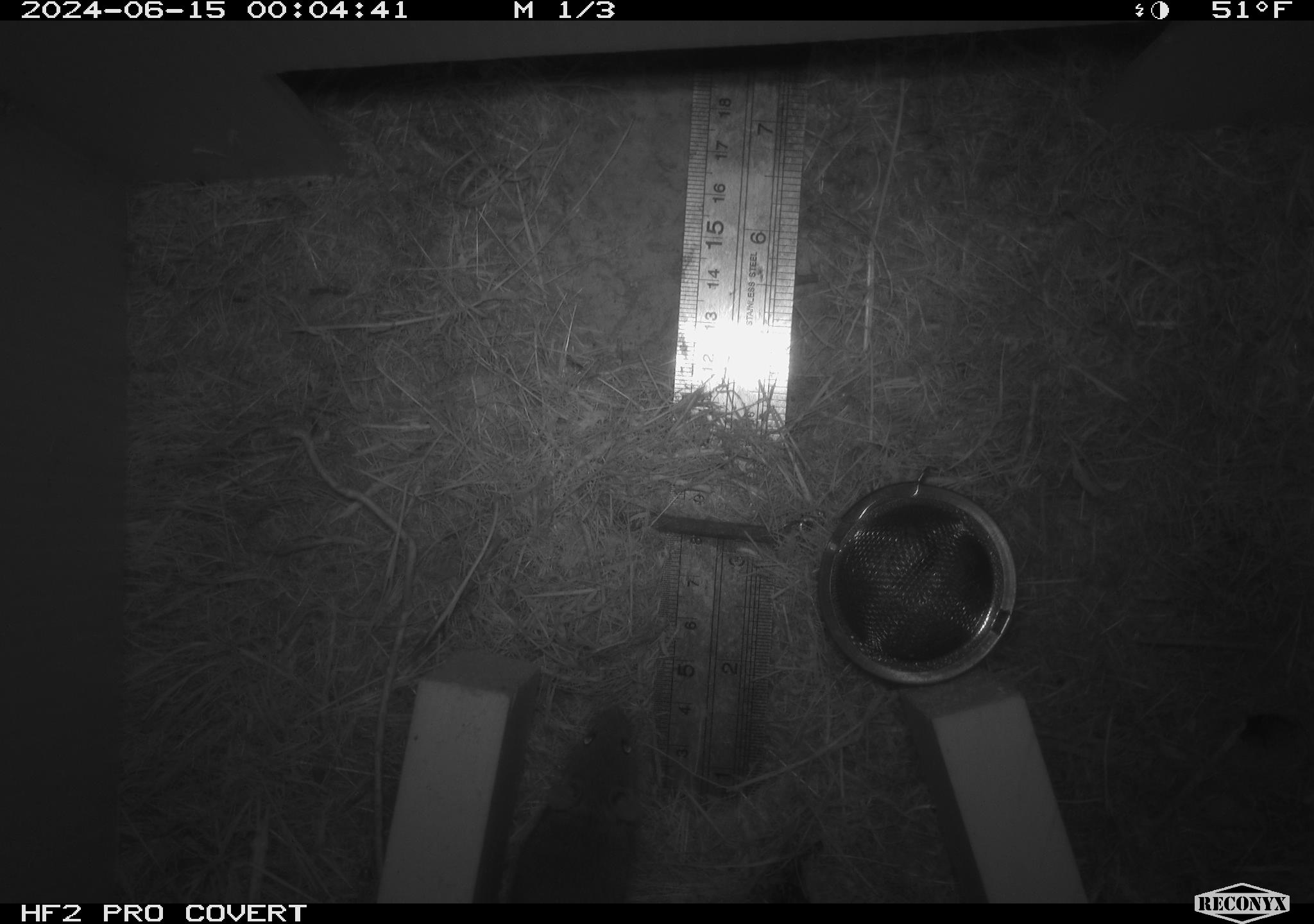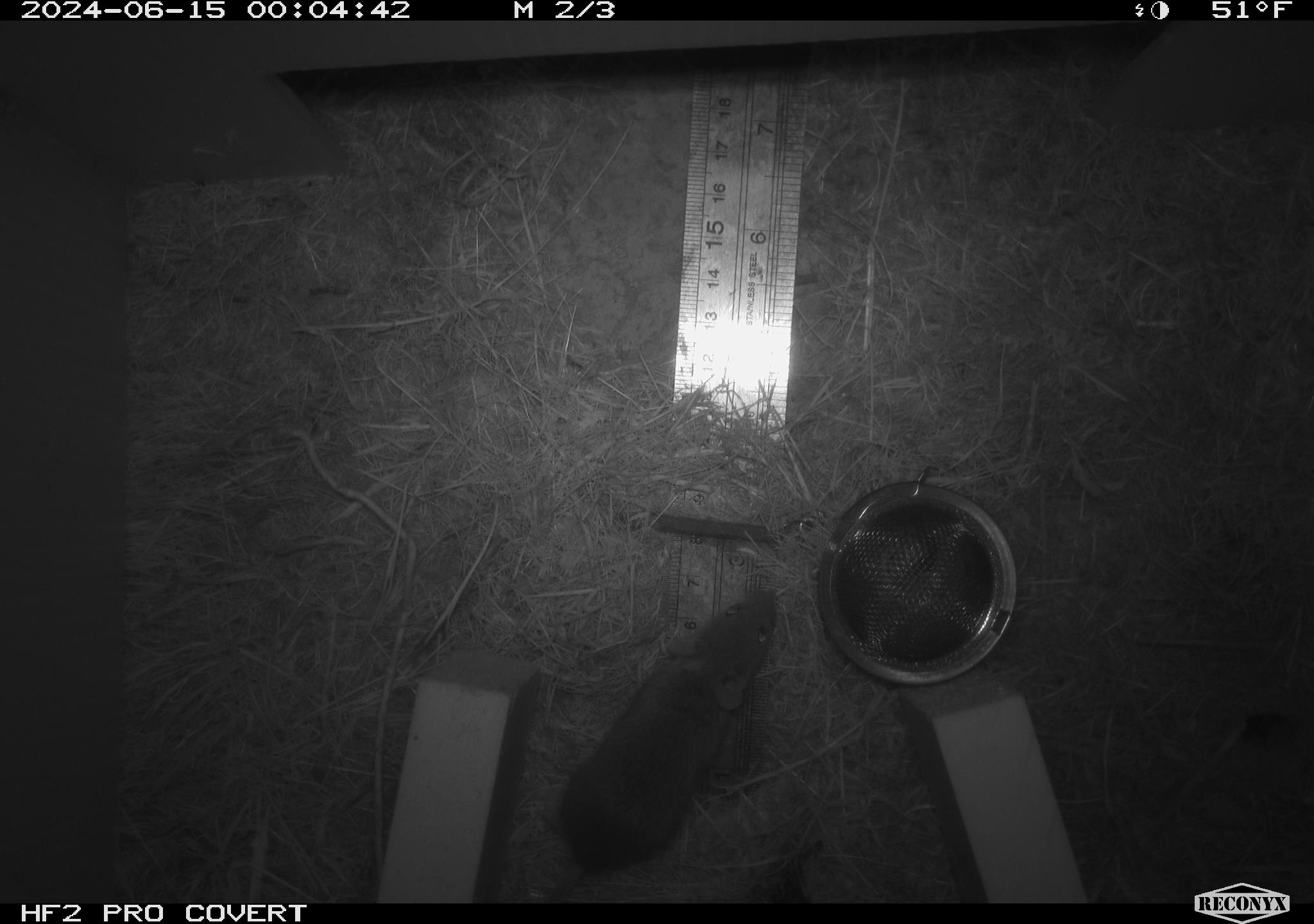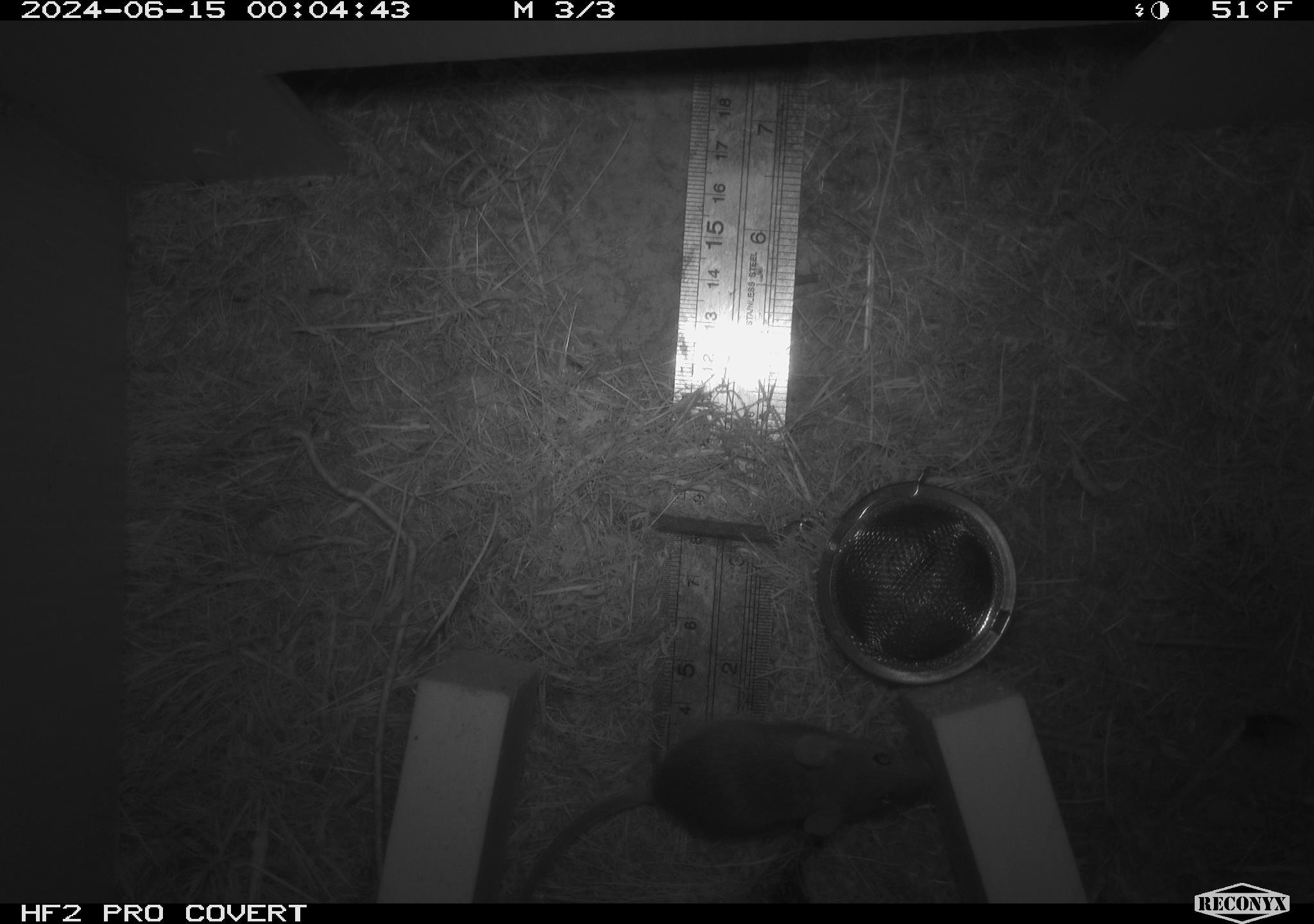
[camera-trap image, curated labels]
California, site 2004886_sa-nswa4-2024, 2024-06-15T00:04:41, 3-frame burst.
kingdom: Animalia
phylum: Chordata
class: Mammalia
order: Rodentia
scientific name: Rodentia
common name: rodent